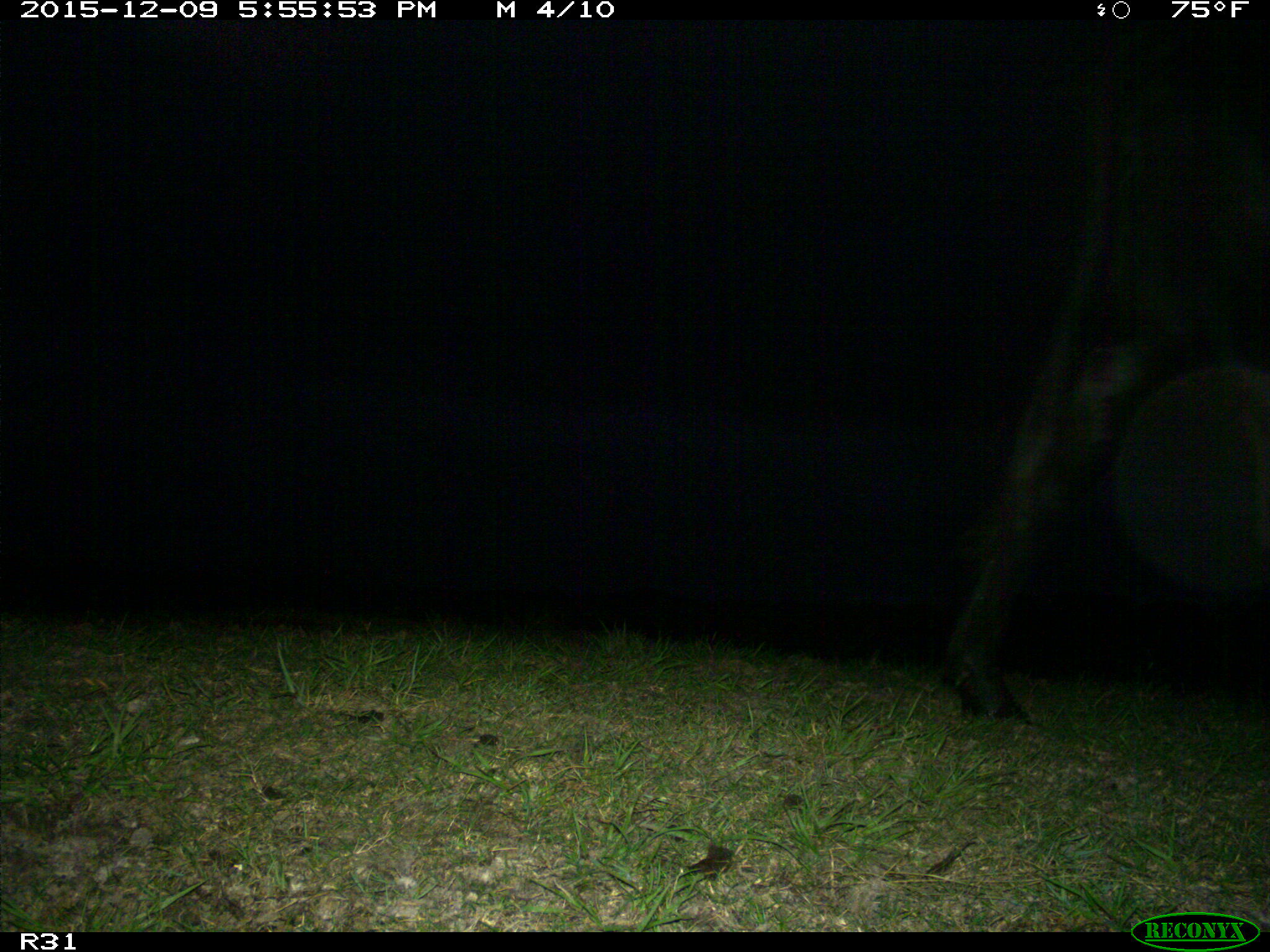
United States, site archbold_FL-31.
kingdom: Animalia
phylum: Chordata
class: Mammalia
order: Artiodactyla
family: Bovidae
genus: Bos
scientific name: Bos taurus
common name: domestic cow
Bos taurus (domestic cow).